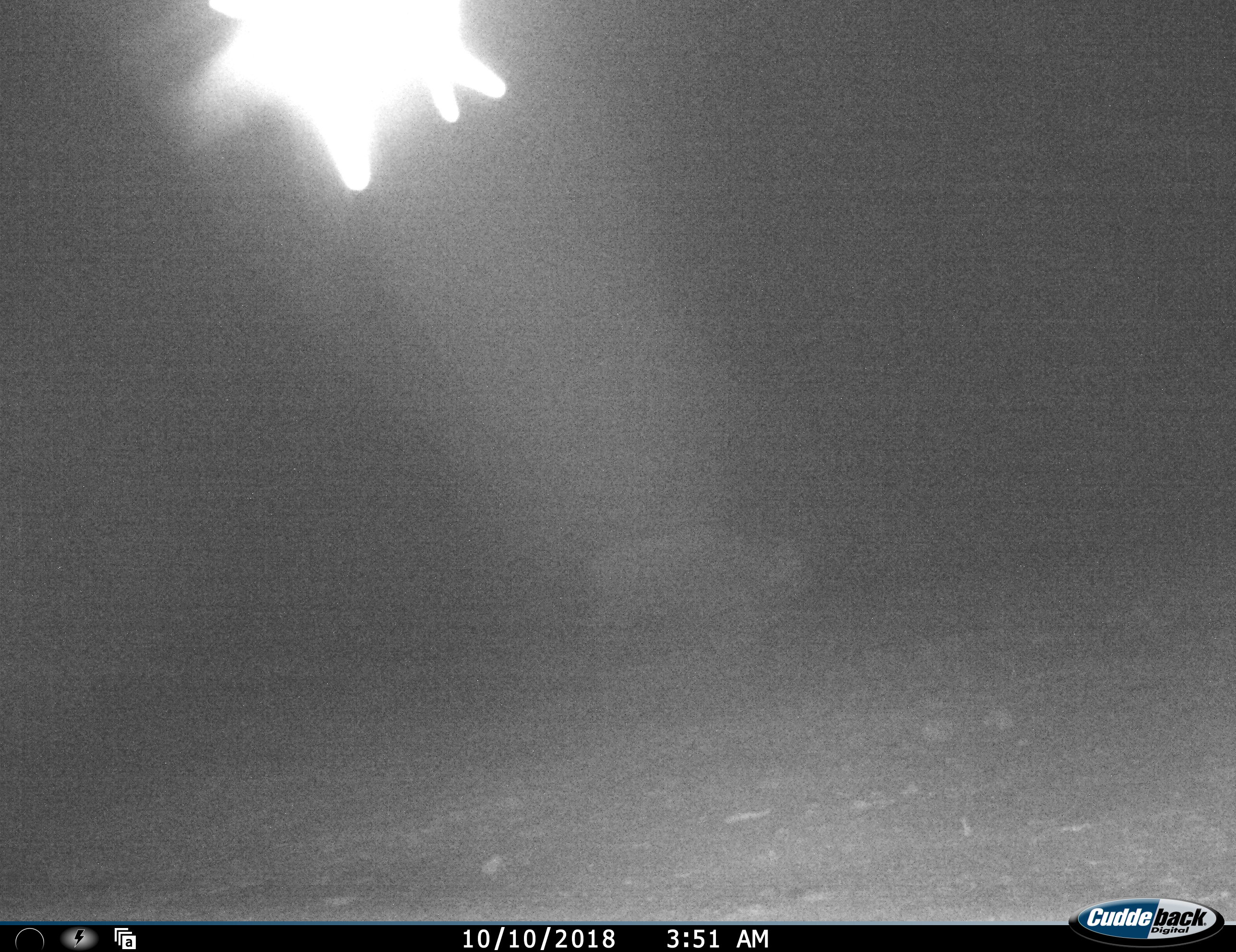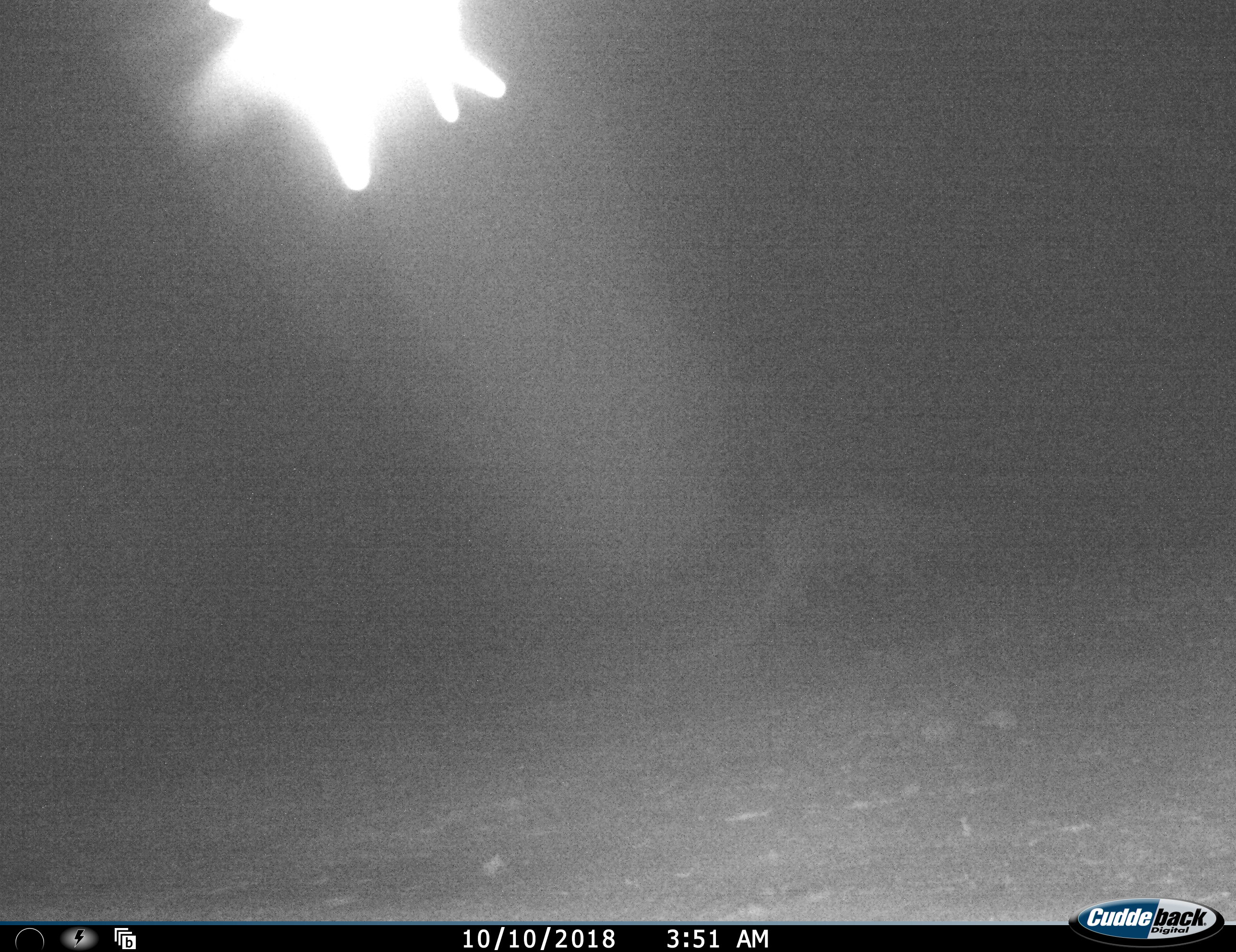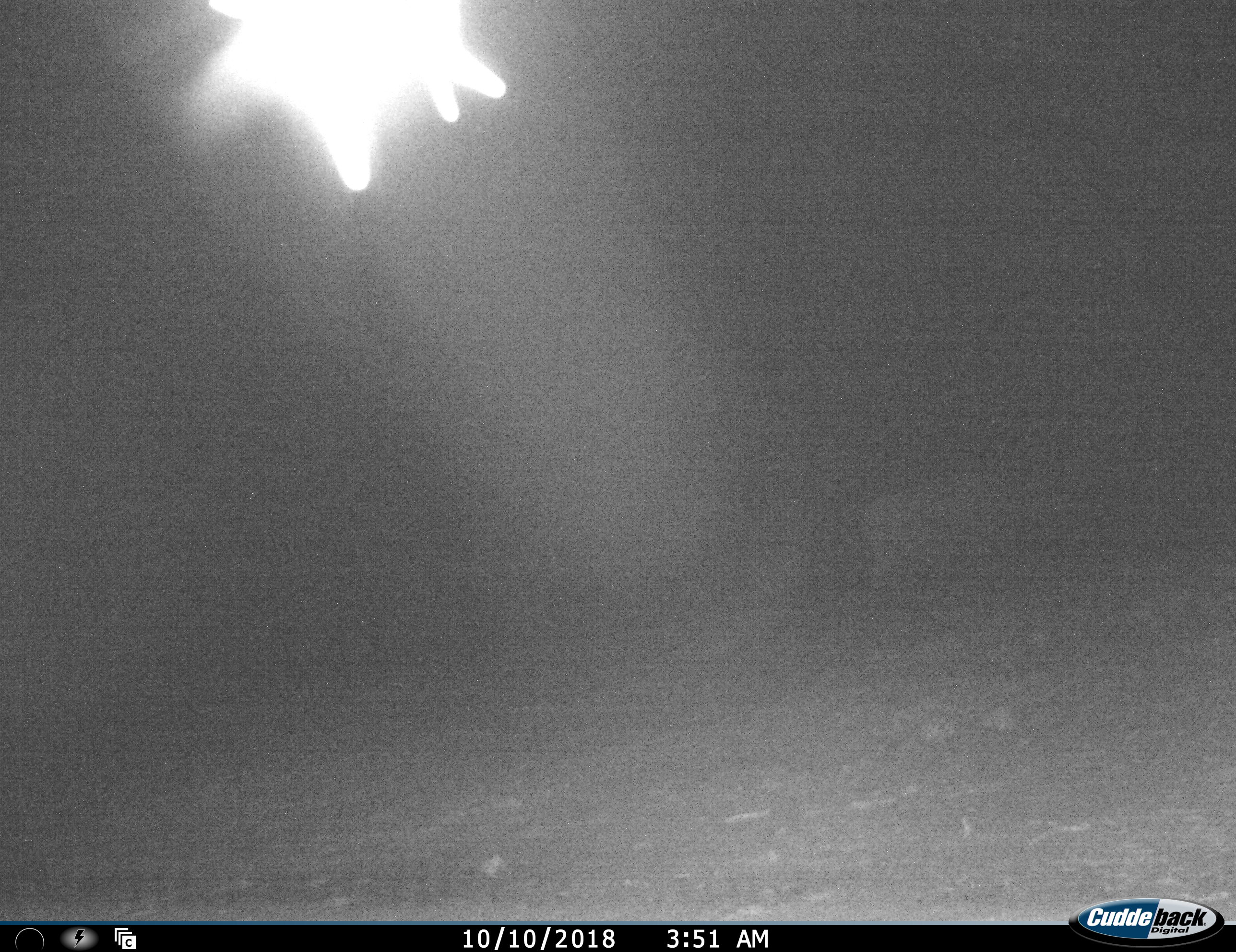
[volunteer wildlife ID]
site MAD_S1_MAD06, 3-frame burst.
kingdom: Animalia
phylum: Chordata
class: Mammalia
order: Artiodactyla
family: Bovidae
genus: Syncerus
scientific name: Syncerus caffer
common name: african buffalo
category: buffalo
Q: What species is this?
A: Buffalo (african buffalo) (Syncerus caffer).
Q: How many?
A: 1.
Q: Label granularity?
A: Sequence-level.